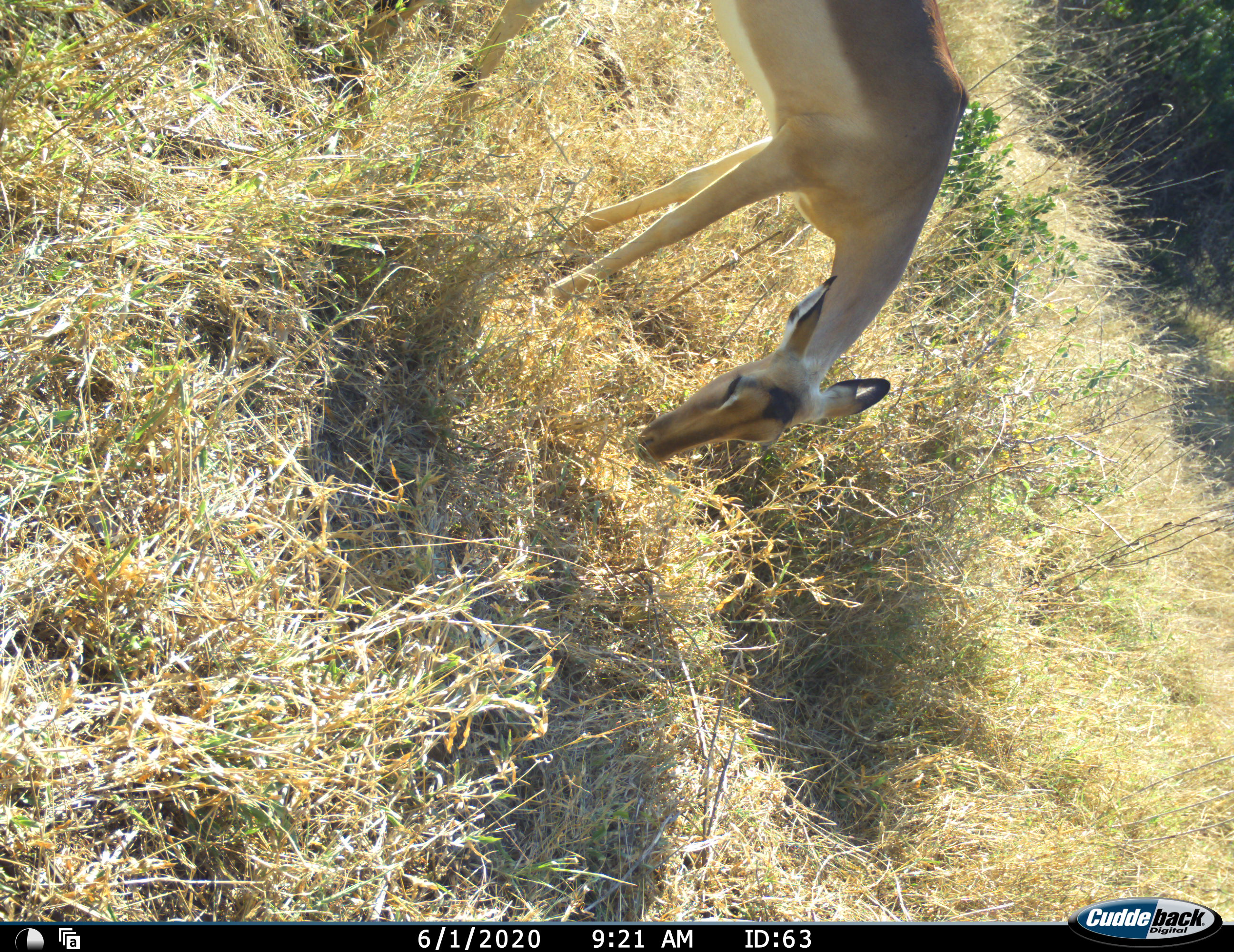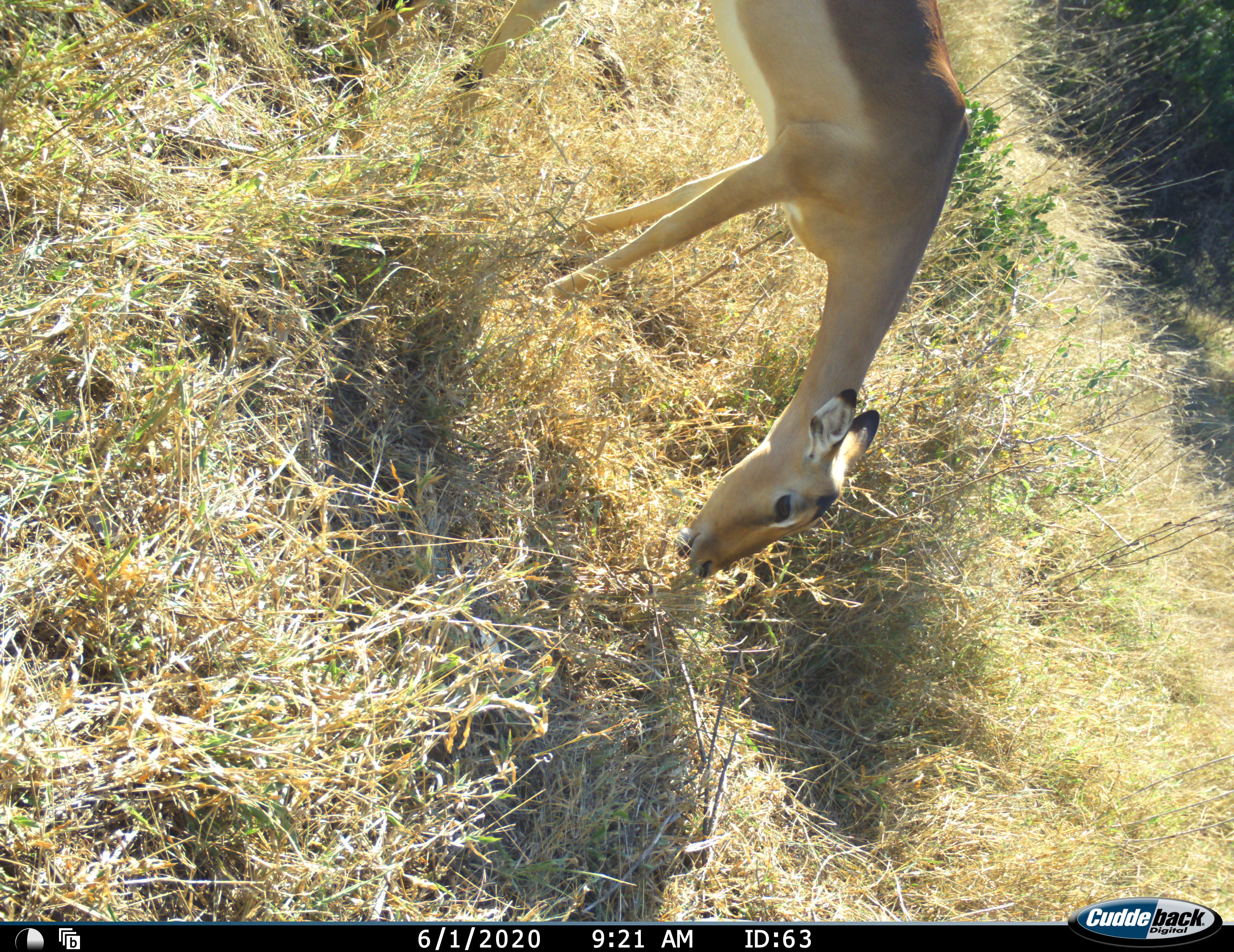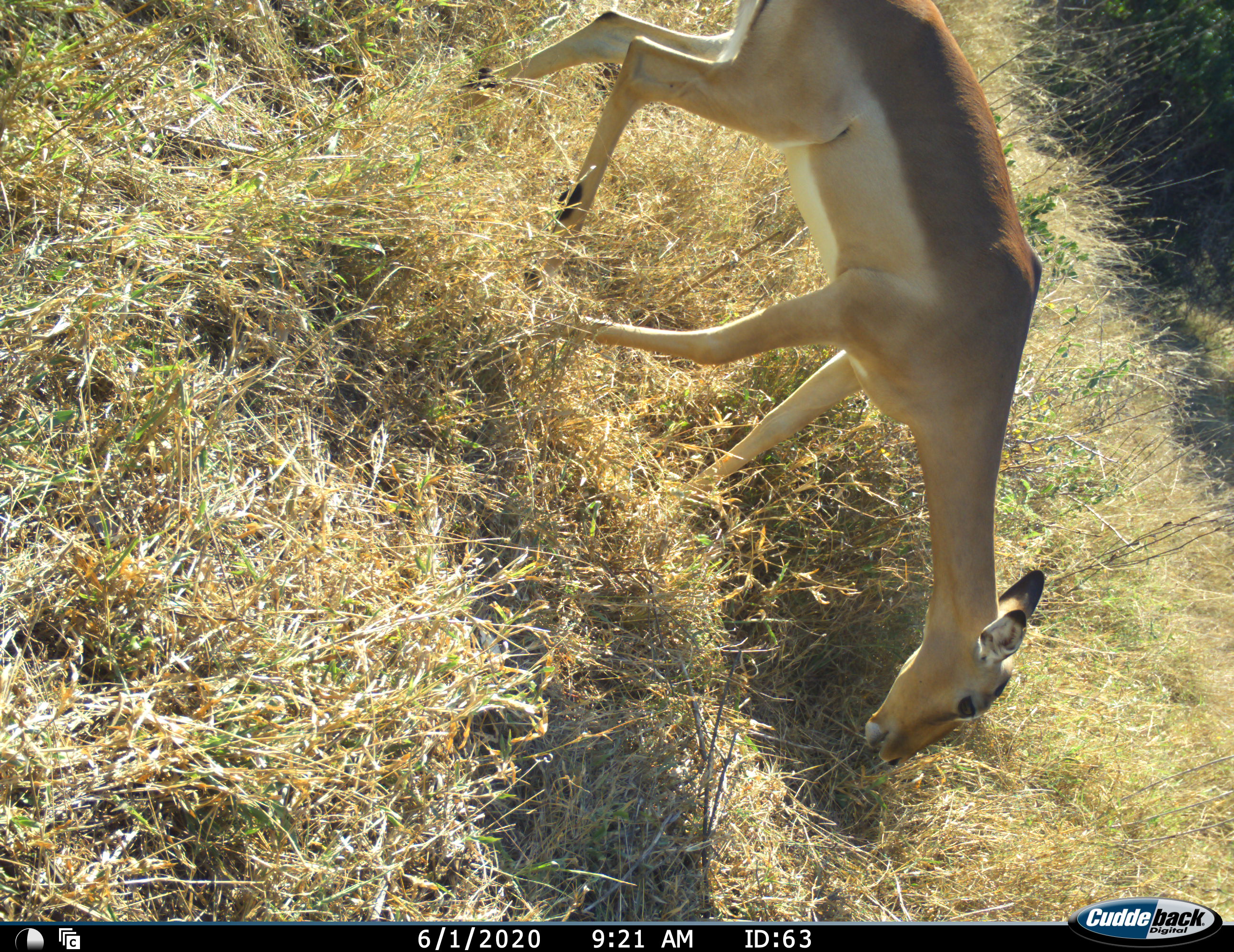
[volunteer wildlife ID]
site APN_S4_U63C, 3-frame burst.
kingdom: Animalia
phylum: Chordata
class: Mammalia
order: Artiodactyla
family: Bovidae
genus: Aepyceros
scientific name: Aepyceros melampus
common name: impala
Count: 1.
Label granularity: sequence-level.